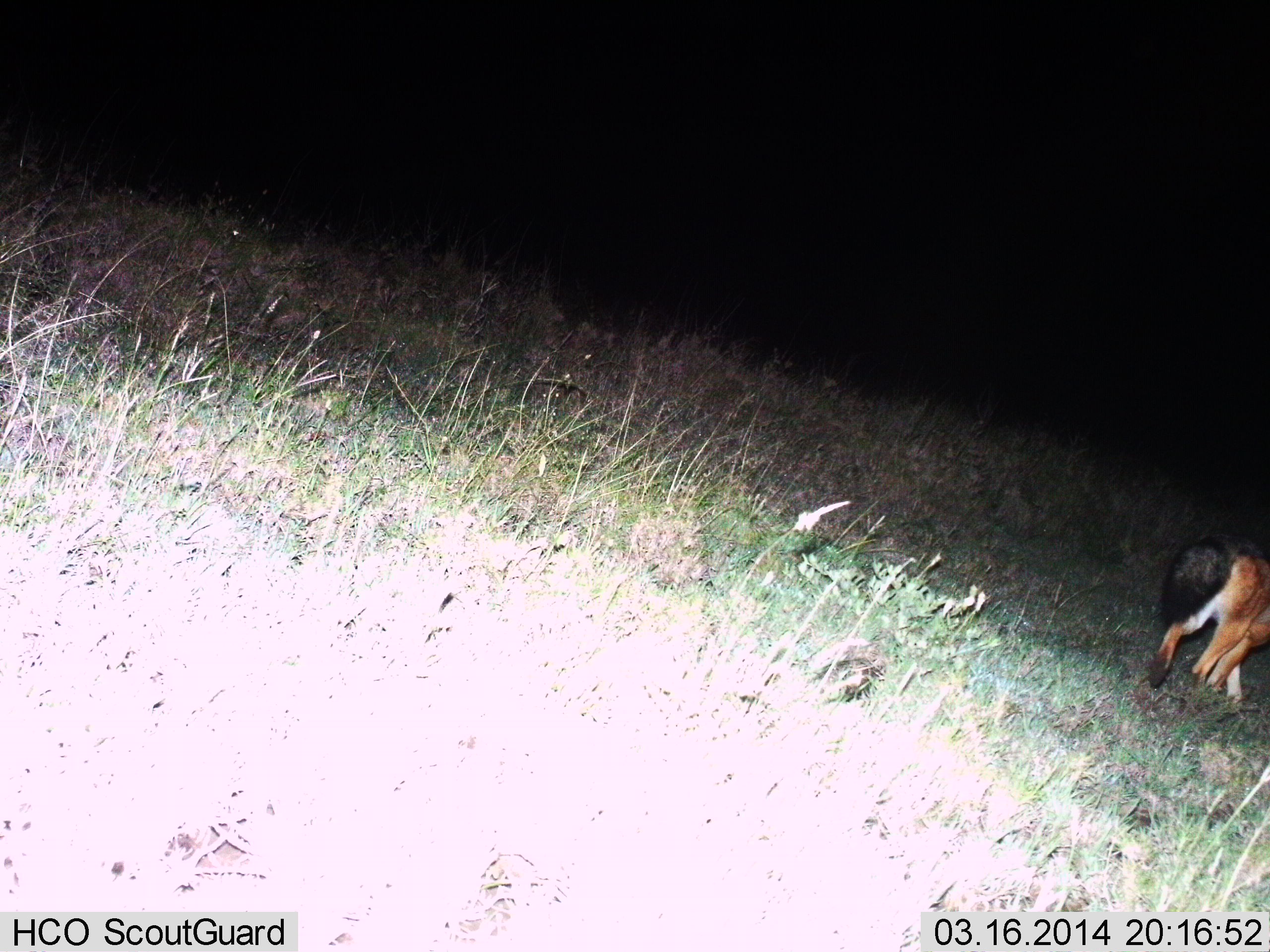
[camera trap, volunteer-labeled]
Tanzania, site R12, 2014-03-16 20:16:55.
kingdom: Animalia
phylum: Chordata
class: Mammalia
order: Carnivora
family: Canidae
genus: Lupulella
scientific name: Lupulella mesomelas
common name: black-backed jackal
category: jackal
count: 1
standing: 10%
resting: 0%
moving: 90%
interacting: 0%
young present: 0%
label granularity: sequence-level